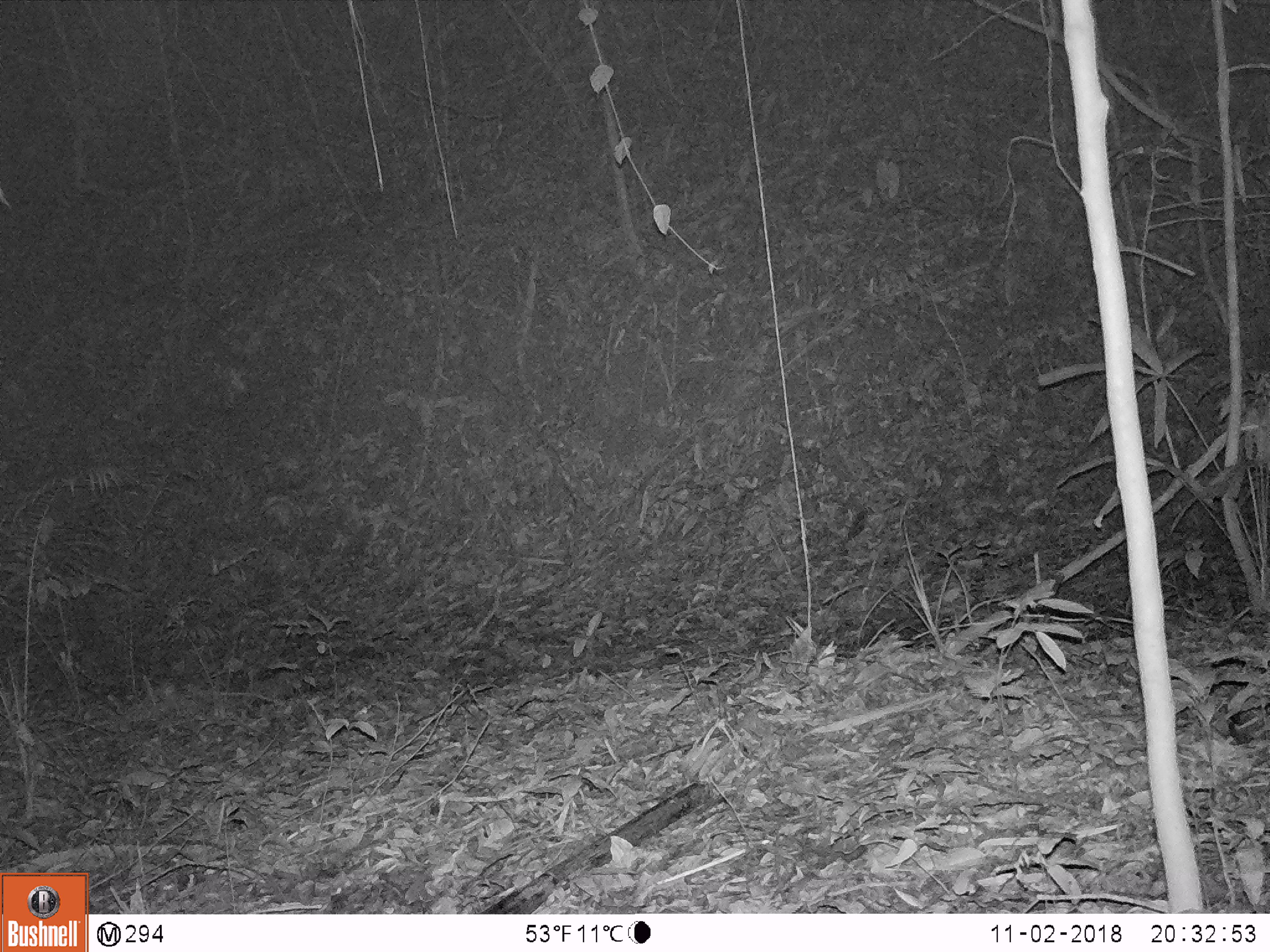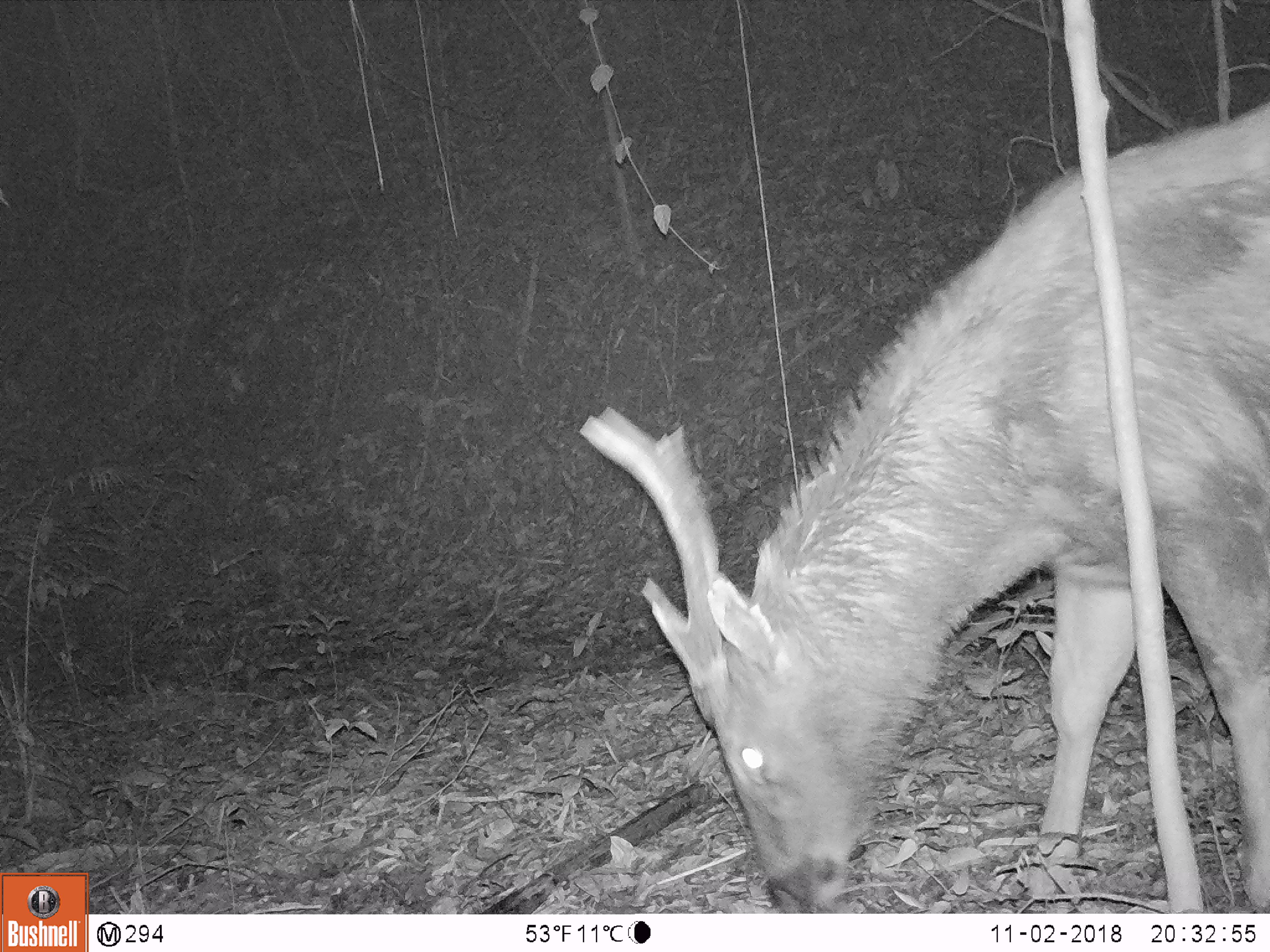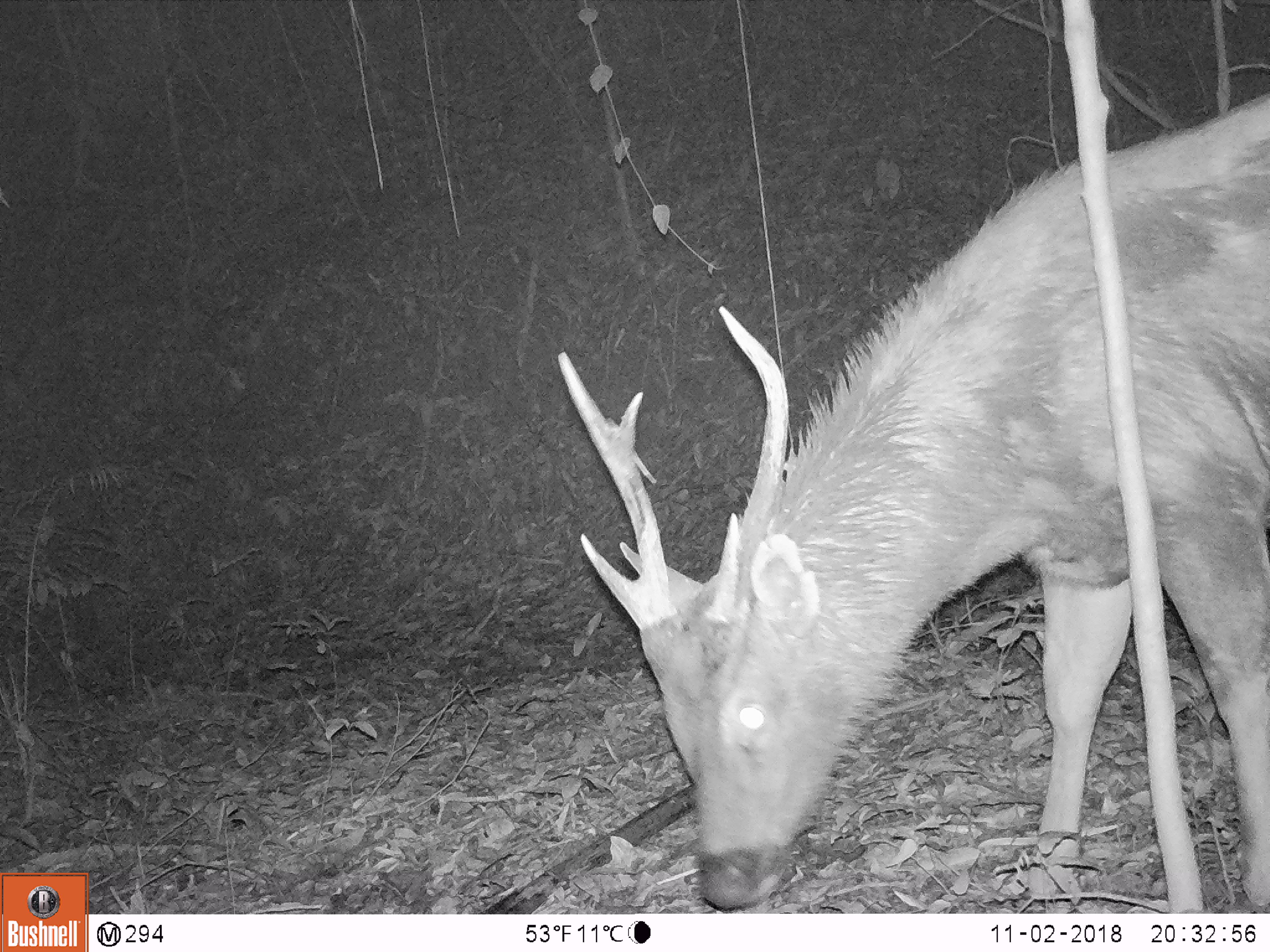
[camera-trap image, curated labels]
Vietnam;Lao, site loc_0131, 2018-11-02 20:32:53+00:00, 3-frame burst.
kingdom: Animalia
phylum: Chordata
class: Mammalia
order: Artiodactyla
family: Cervidae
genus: Rusa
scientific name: Rusa unicolor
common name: sambar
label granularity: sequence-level